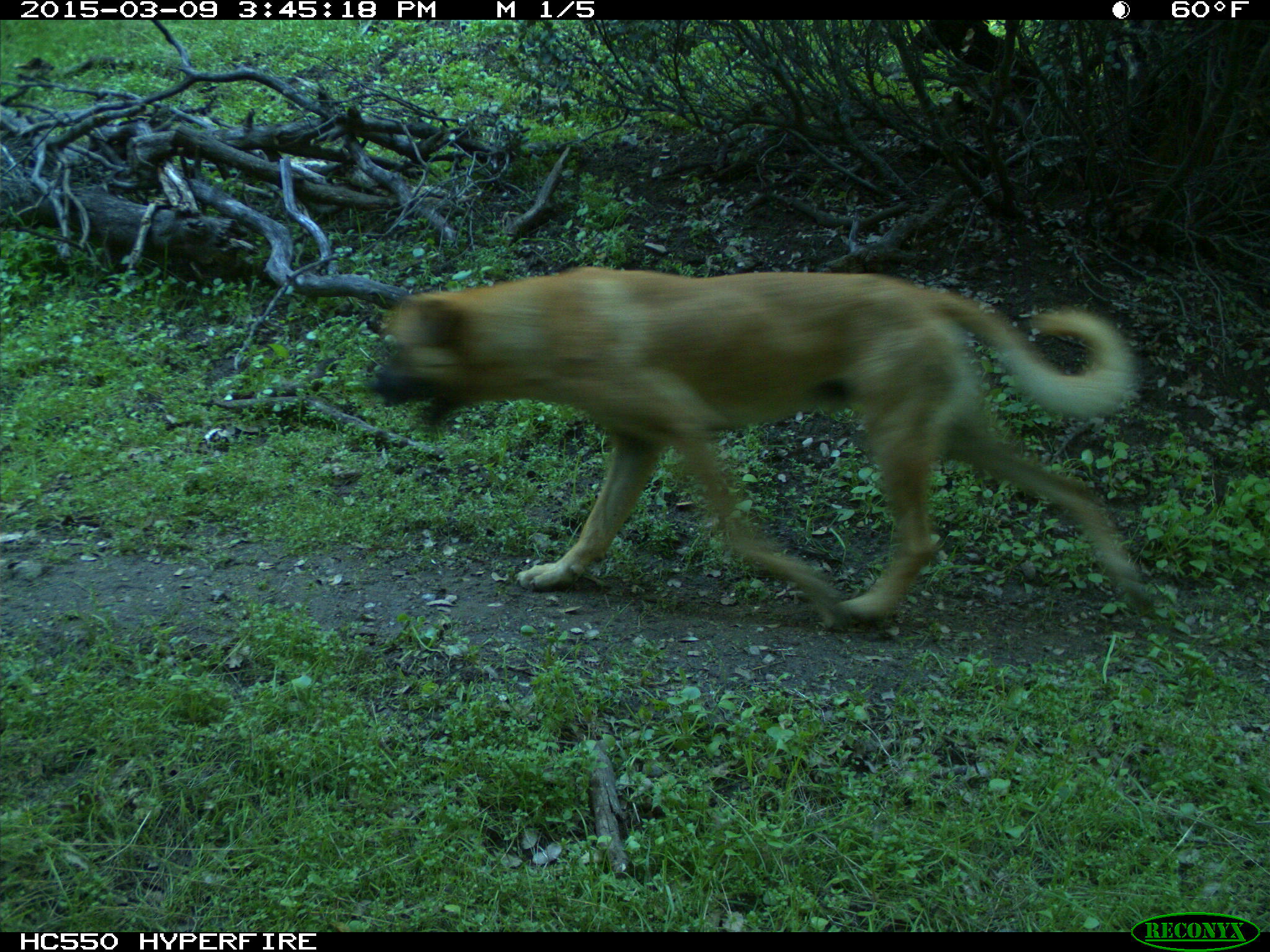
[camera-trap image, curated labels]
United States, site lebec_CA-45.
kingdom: Animalia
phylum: Chordata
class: Mammalia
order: Carnivora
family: Canidae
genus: Canis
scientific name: Canis familiaris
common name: domestic dog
Canis familiaris (domestic dog).